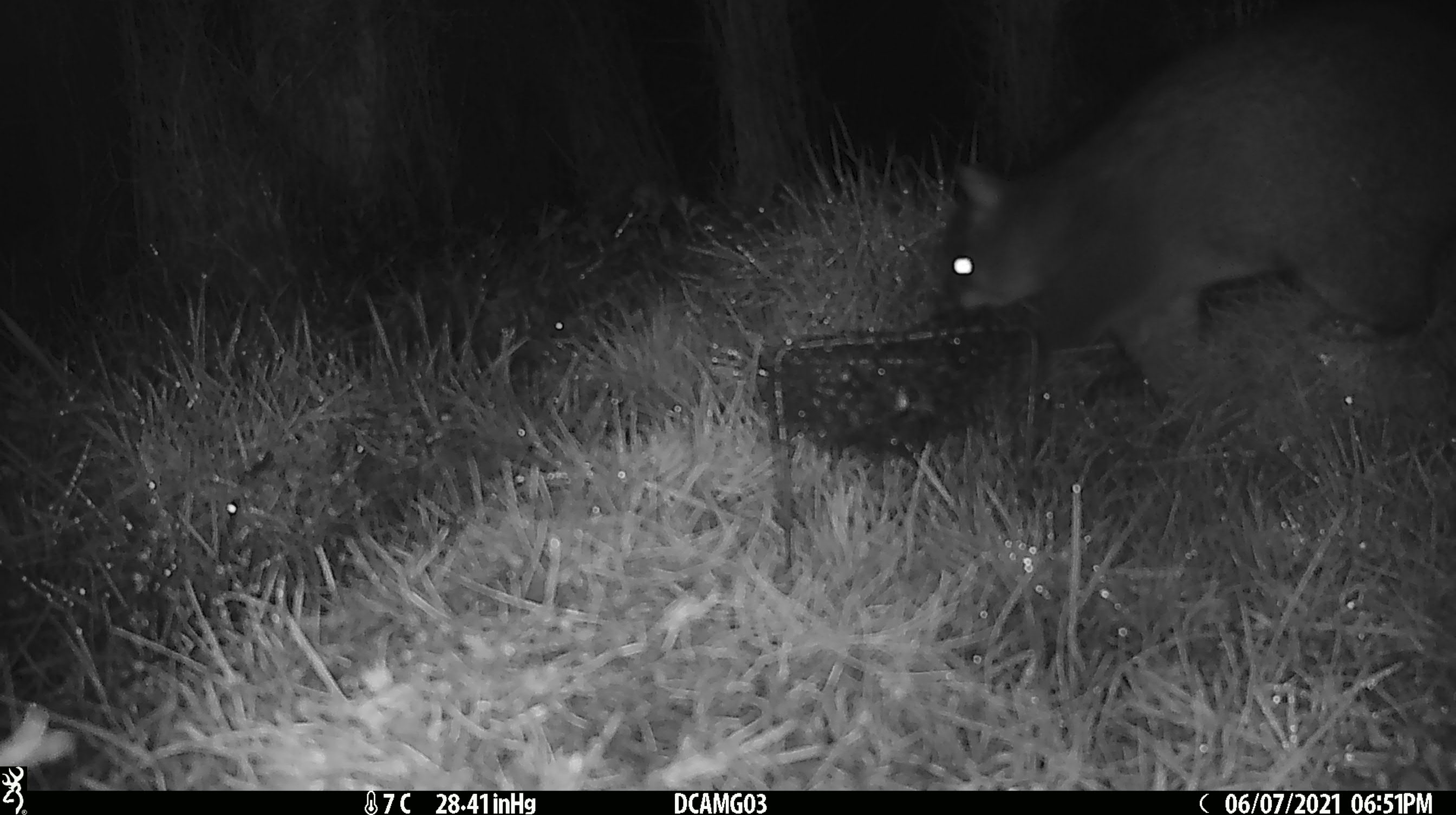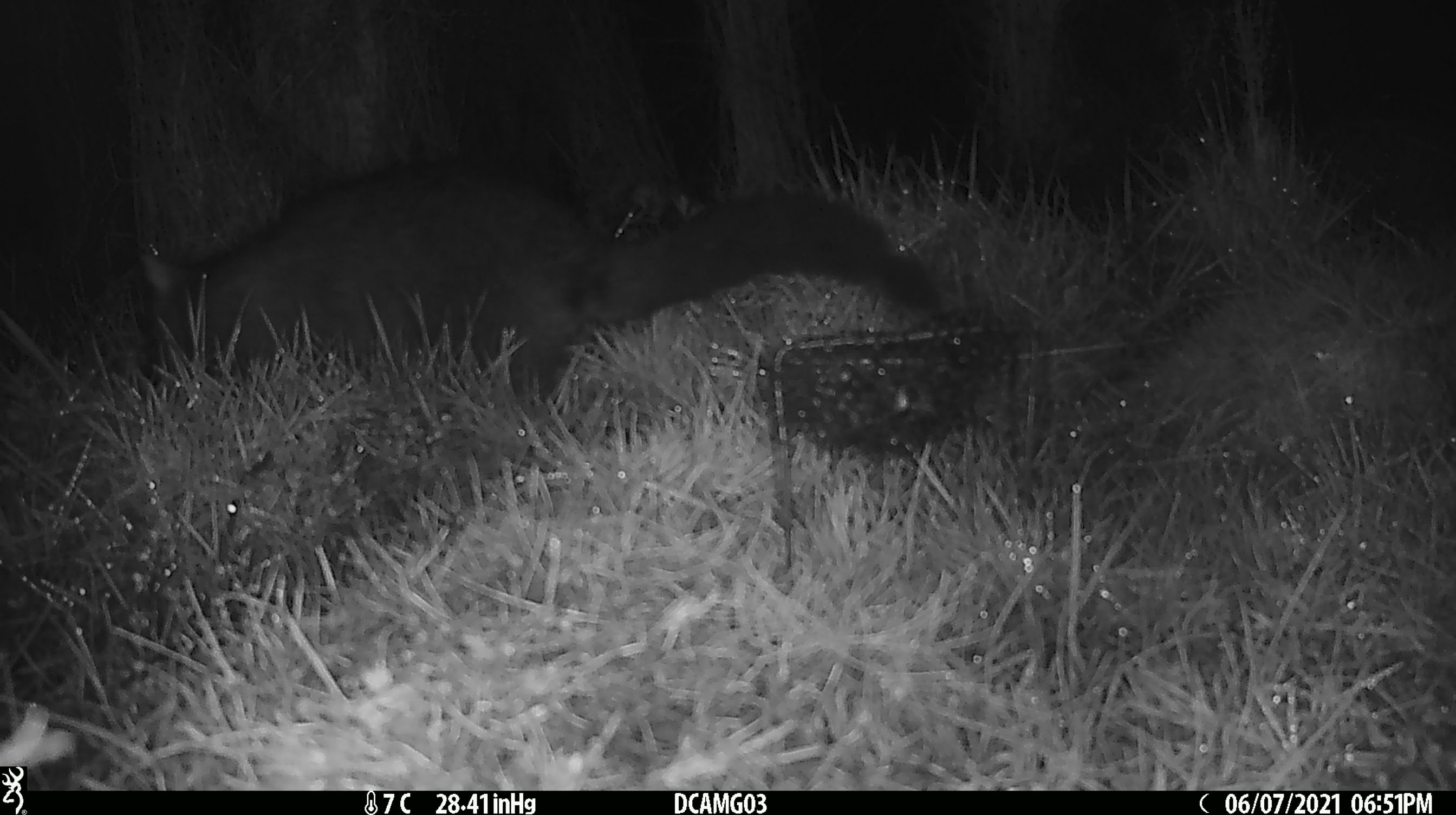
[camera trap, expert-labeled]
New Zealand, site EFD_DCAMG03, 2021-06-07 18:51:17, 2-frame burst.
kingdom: Animalia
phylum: Chordata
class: Mammalia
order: Diprotodontia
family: Phalangeridae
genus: Trichosurus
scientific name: Trichosurus vulpecula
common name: common brushtail possum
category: possum